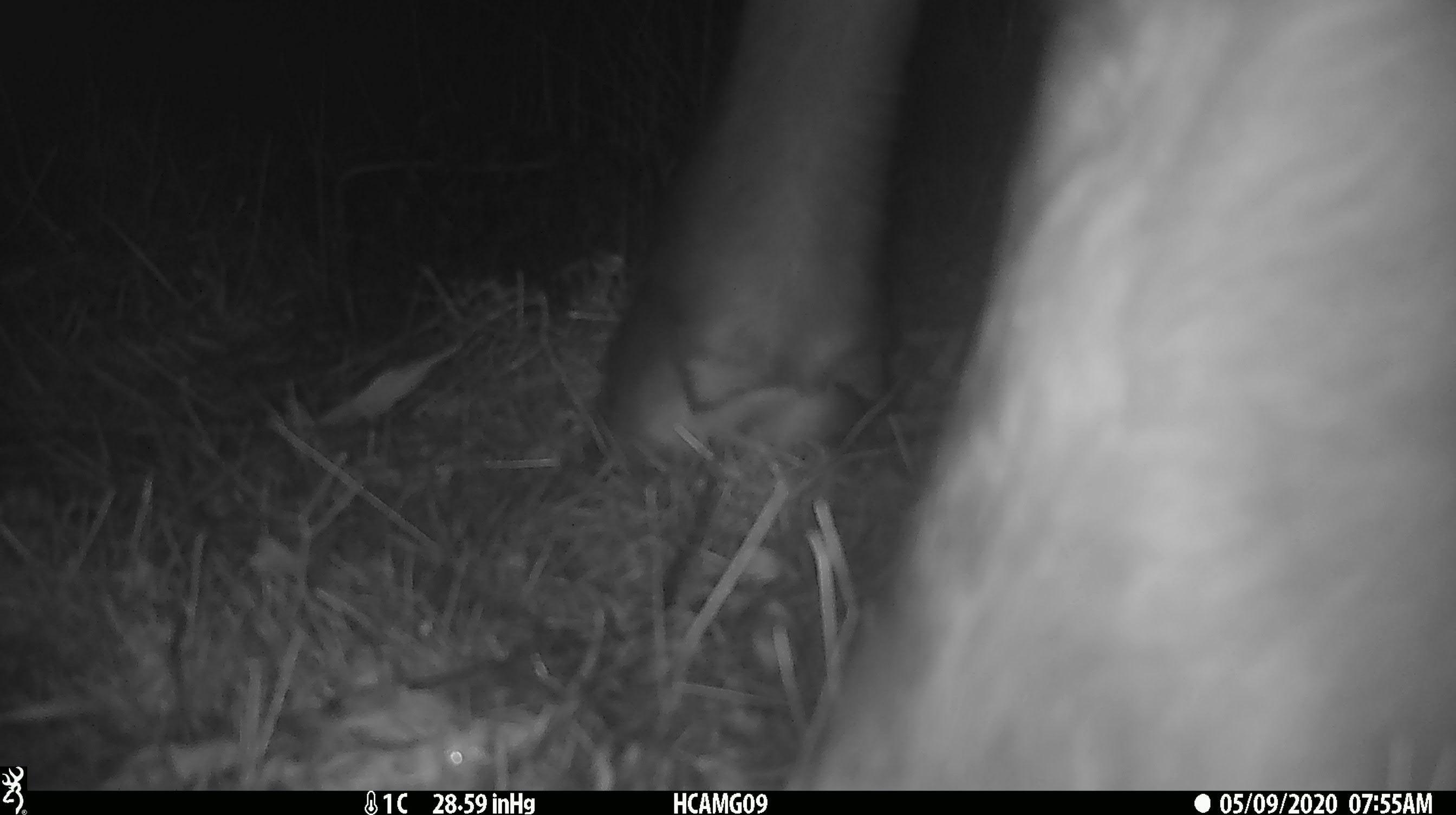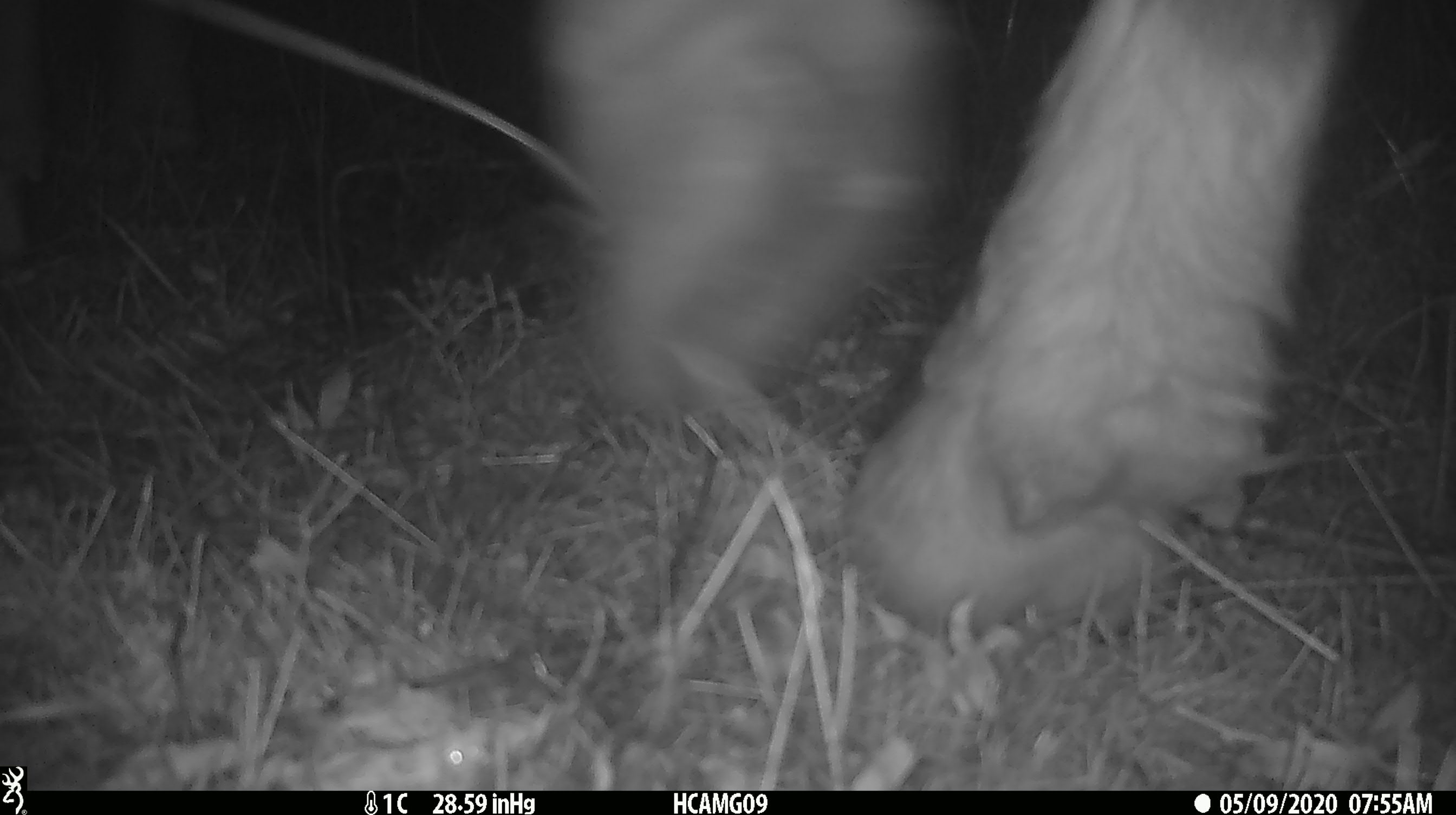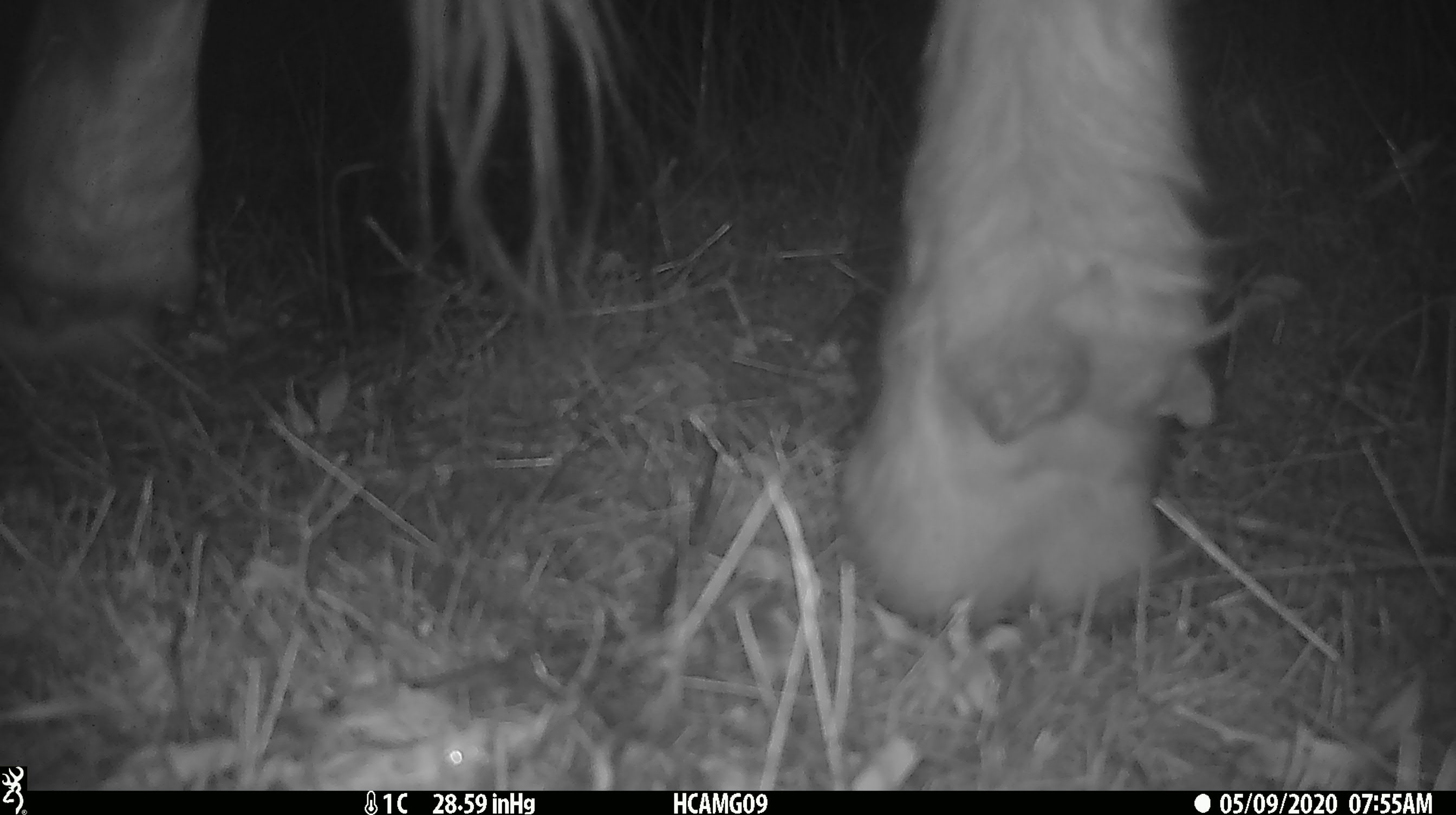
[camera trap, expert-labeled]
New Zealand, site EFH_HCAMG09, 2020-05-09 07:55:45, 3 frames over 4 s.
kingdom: Animalia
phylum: Chordata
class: Mammalia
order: Artiodactyla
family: Bovidae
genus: Bos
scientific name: Bos taurus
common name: domestic cow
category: cow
Cow (domestic cow) (Bos taurus).